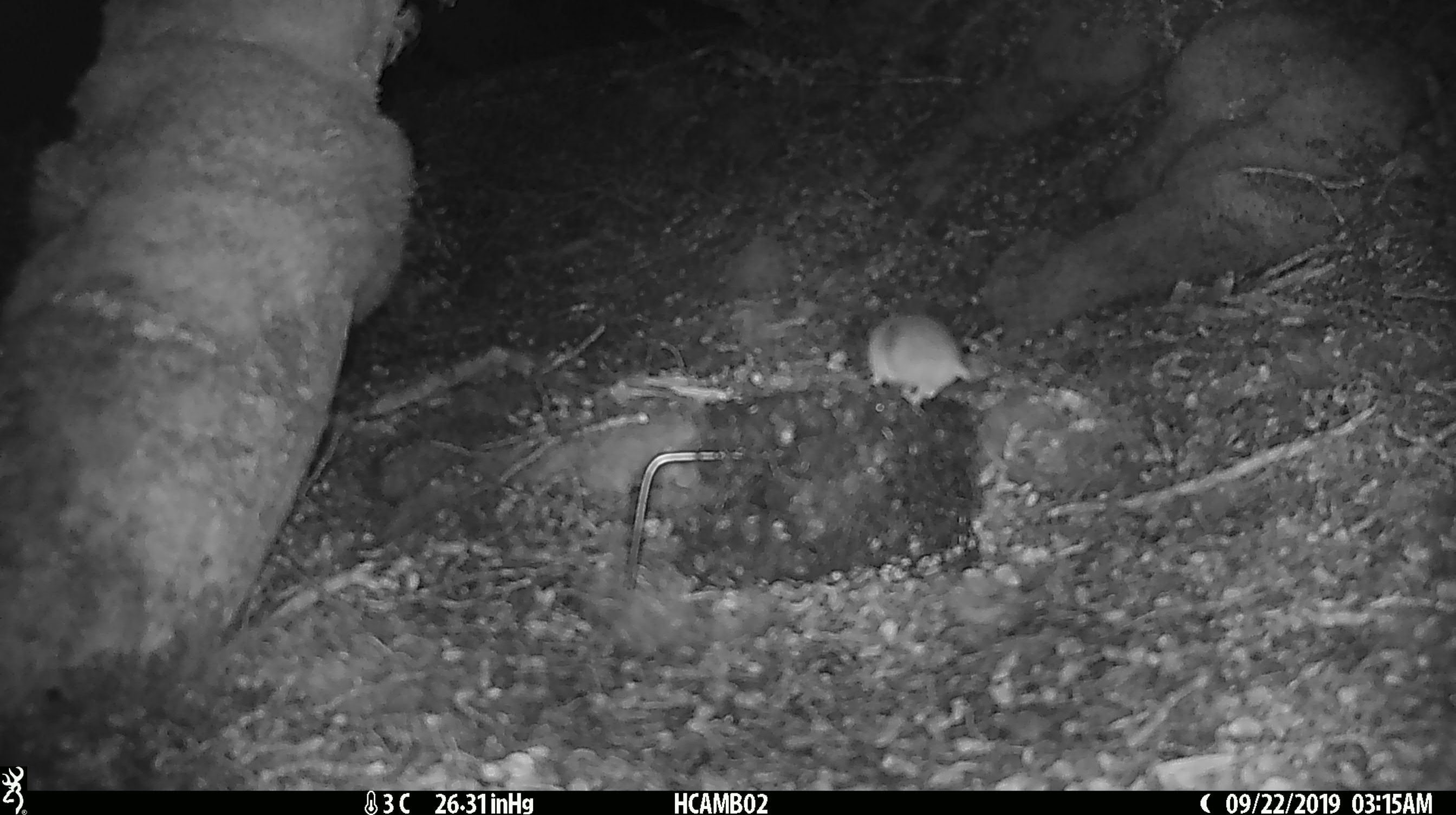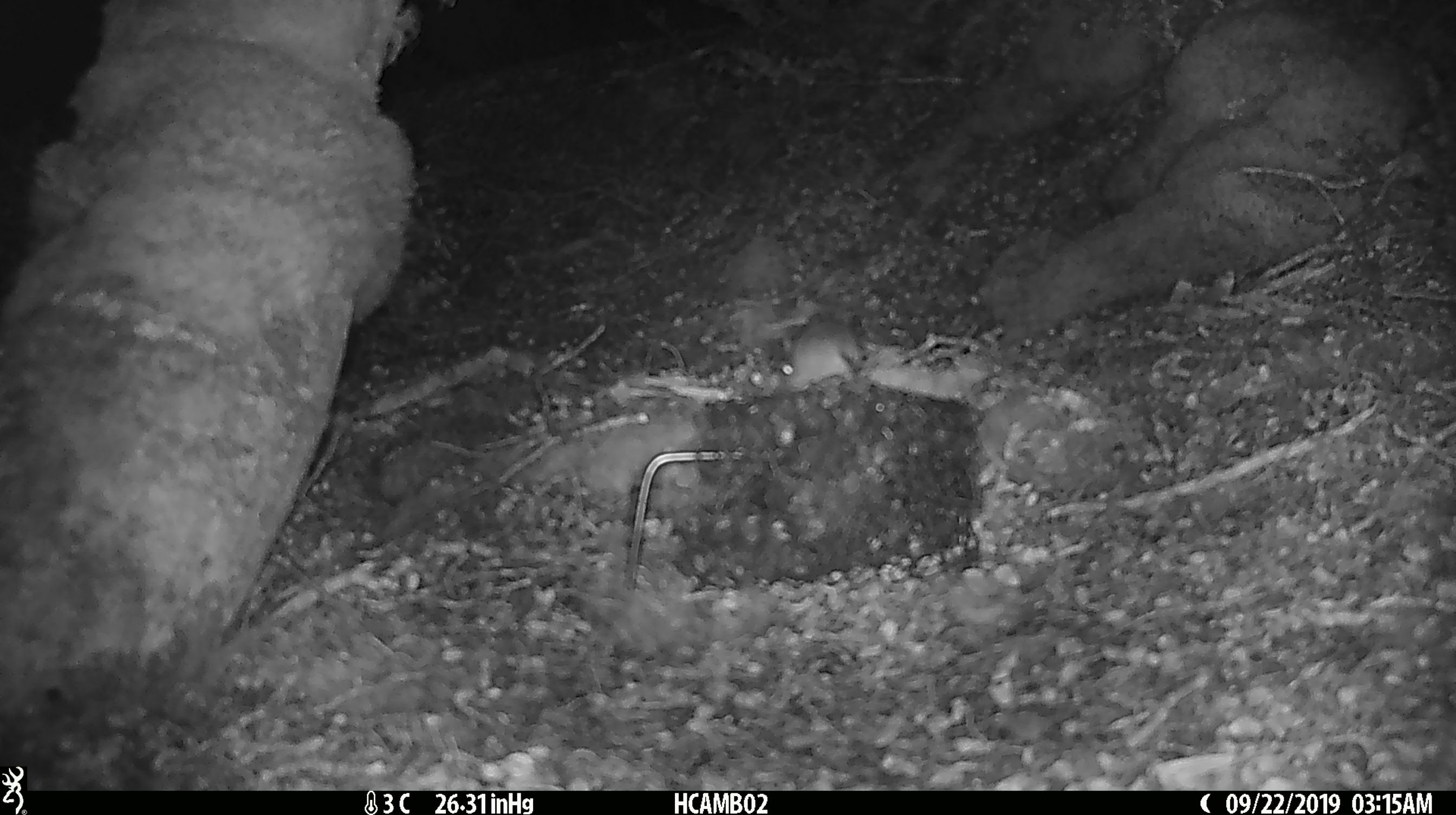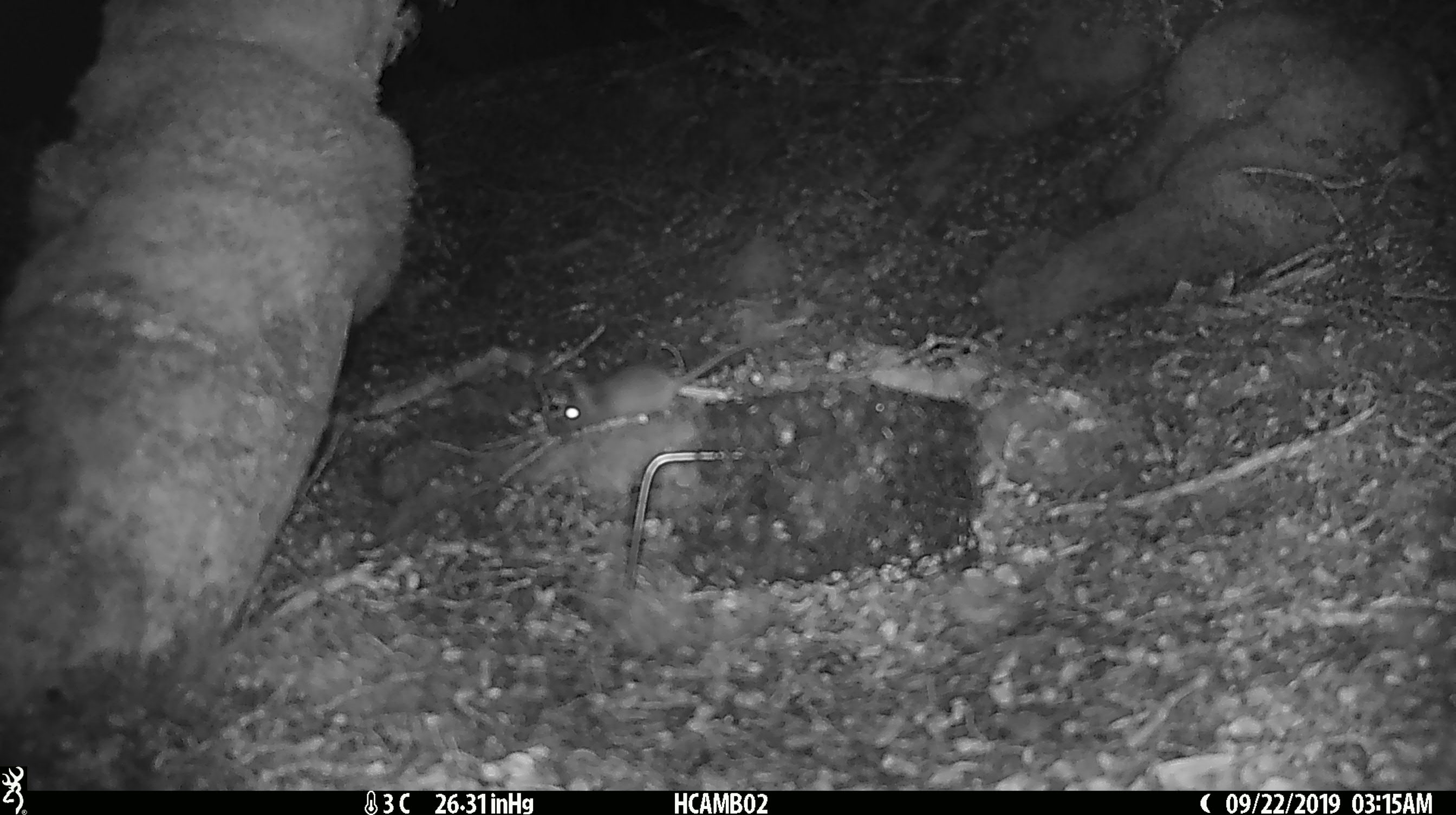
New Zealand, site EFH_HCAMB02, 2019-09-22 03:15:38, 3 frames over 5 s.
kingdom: Animalia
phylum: Chordata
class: Mammalia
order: Rodentia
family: Muridae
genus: Mus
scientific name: Mus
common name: mouse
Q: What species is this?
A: Mouse (Mus).